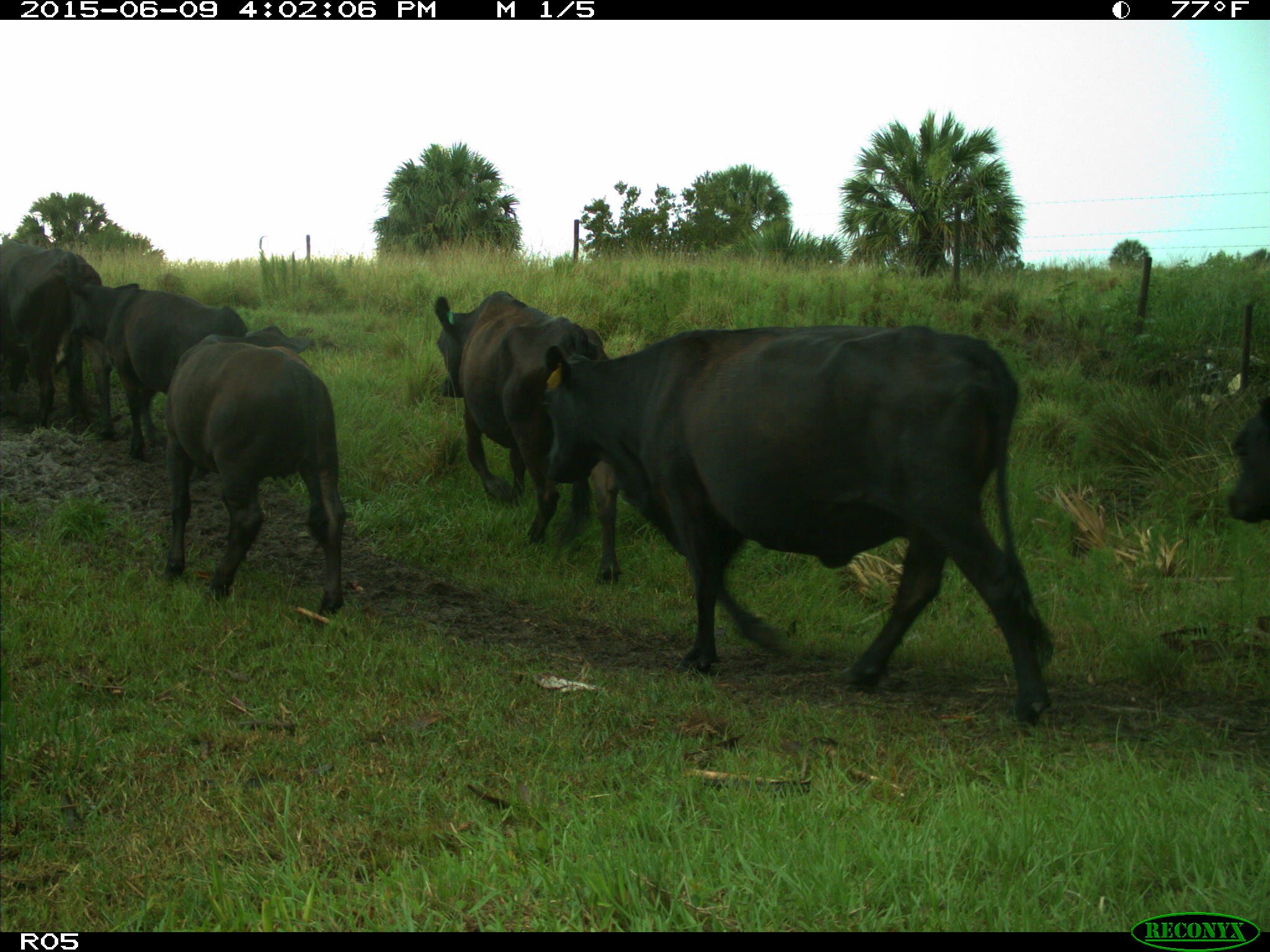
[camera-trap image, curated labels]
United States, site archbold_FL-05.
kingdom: Animalia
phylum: Chordata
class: Mammalia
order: Artiodactyla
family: Bovidae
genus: Bos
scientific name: Bos taurus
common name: domestic cow